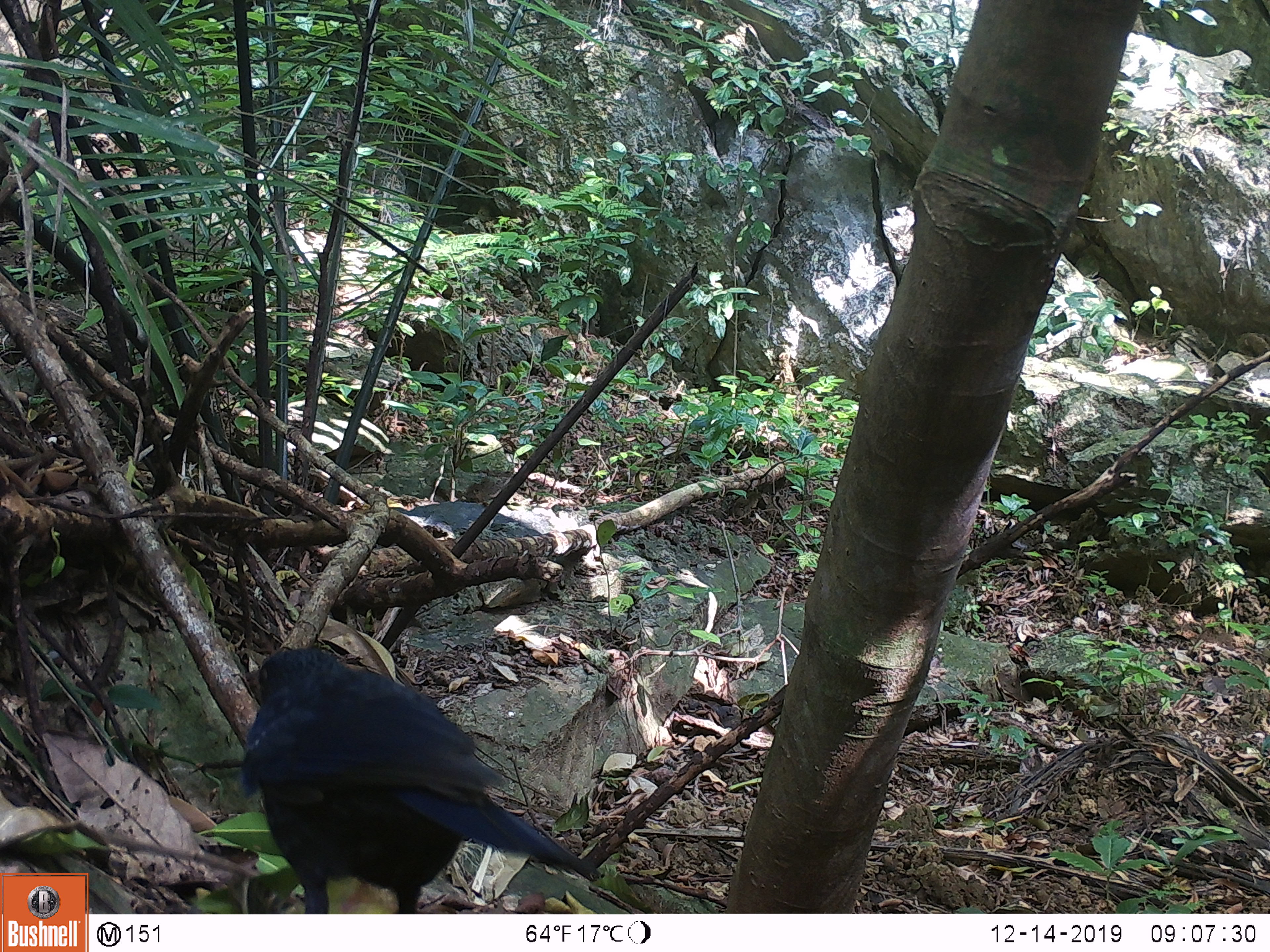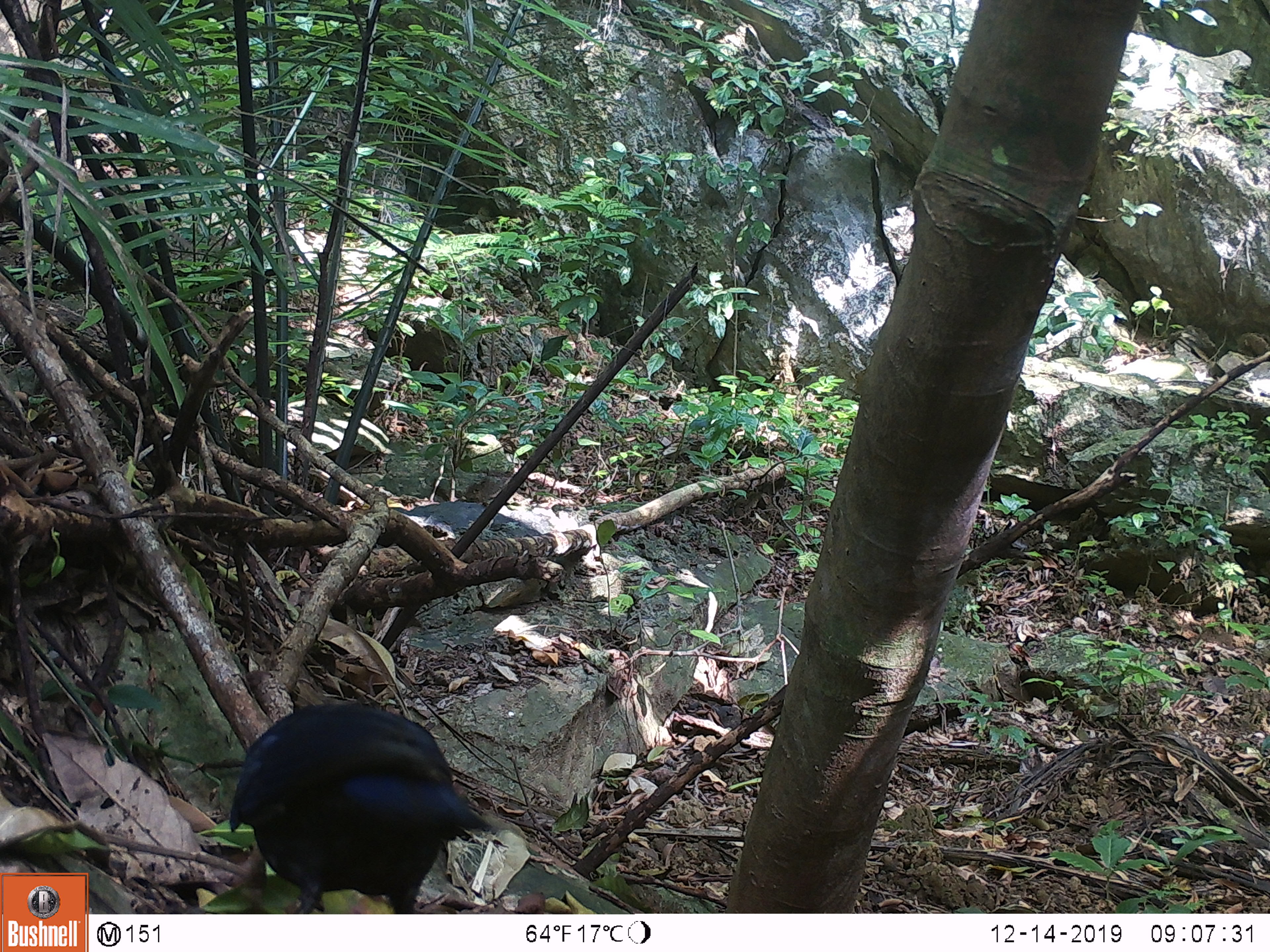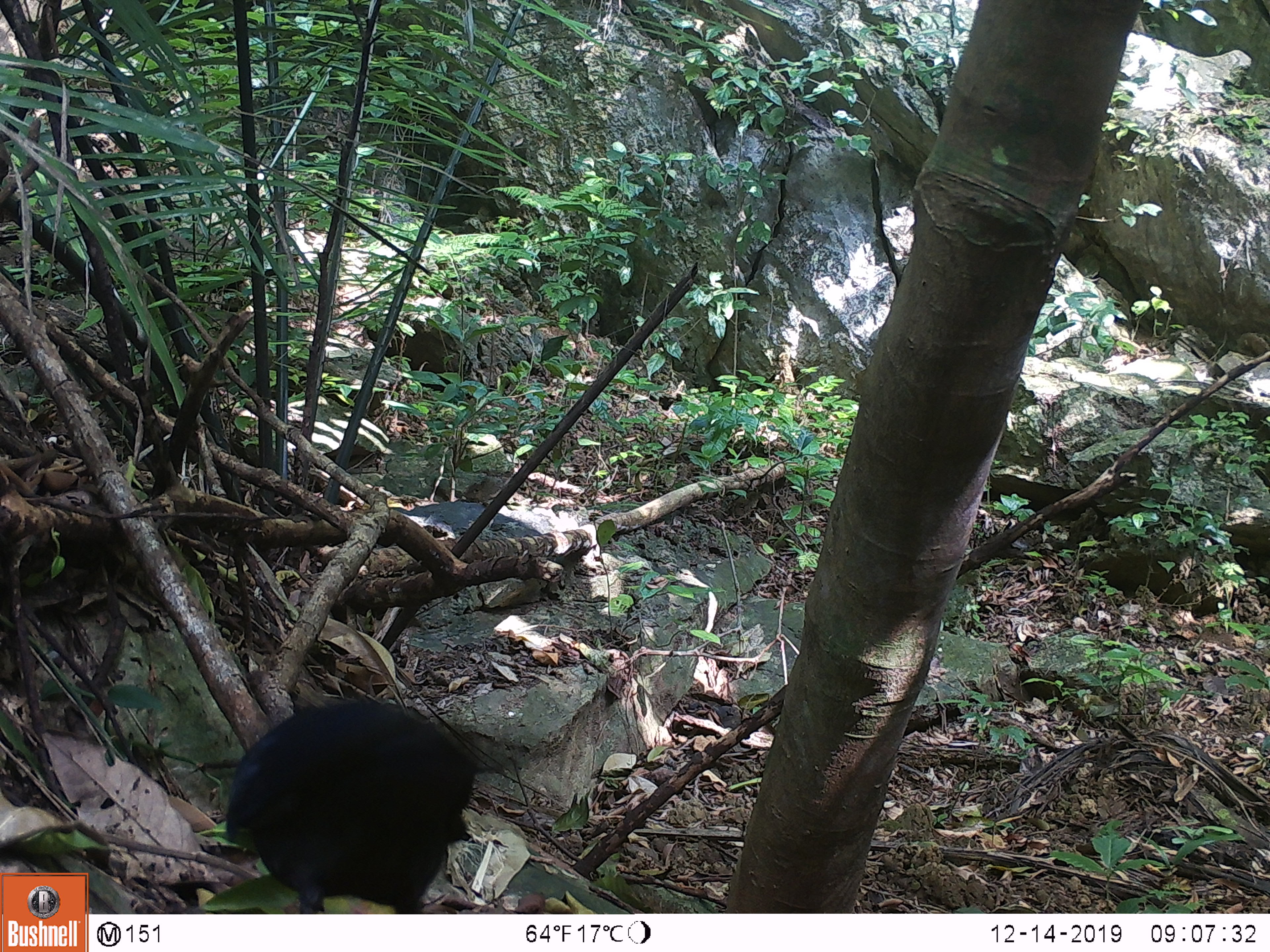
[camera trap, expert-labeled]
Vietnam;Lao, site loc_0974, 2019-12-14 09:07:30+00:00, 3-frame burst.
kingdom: Animalia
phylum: Chordata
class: Aves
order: Passeriformes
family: Muscicapidae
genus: Myophonus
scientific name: Myophonus caeruleus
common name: blue whistling thrush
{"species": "blue whistling thrush (Myophonus caeruleus)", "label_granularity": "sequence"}